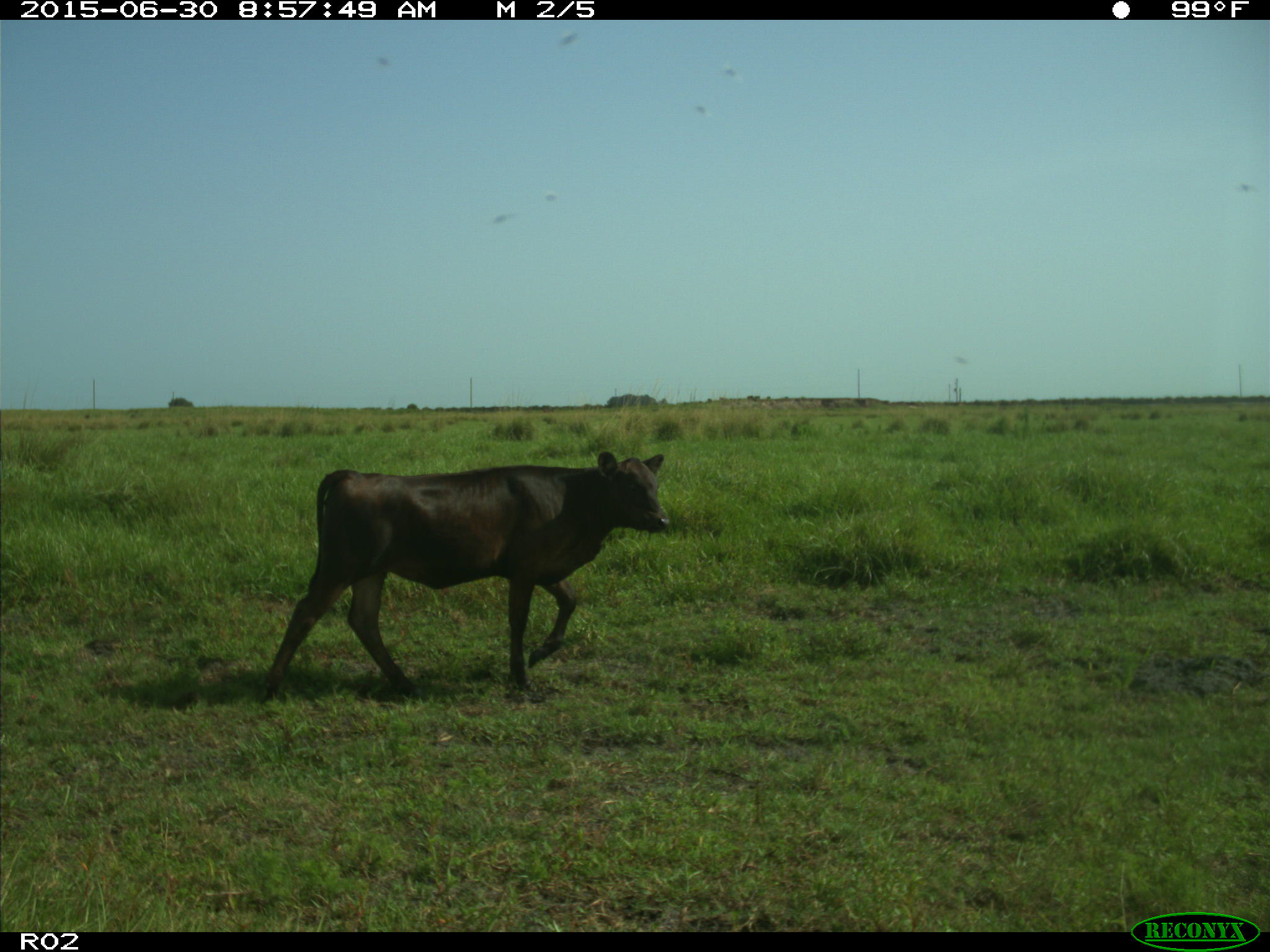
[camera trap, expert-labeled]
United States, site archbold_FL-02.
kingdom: Animalia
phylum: Chordata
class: Mammalia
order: Artiodactyla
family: Bovidae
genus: Bos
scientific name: Bos taurus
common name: domestic cow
Bos taurus (domestic cow).